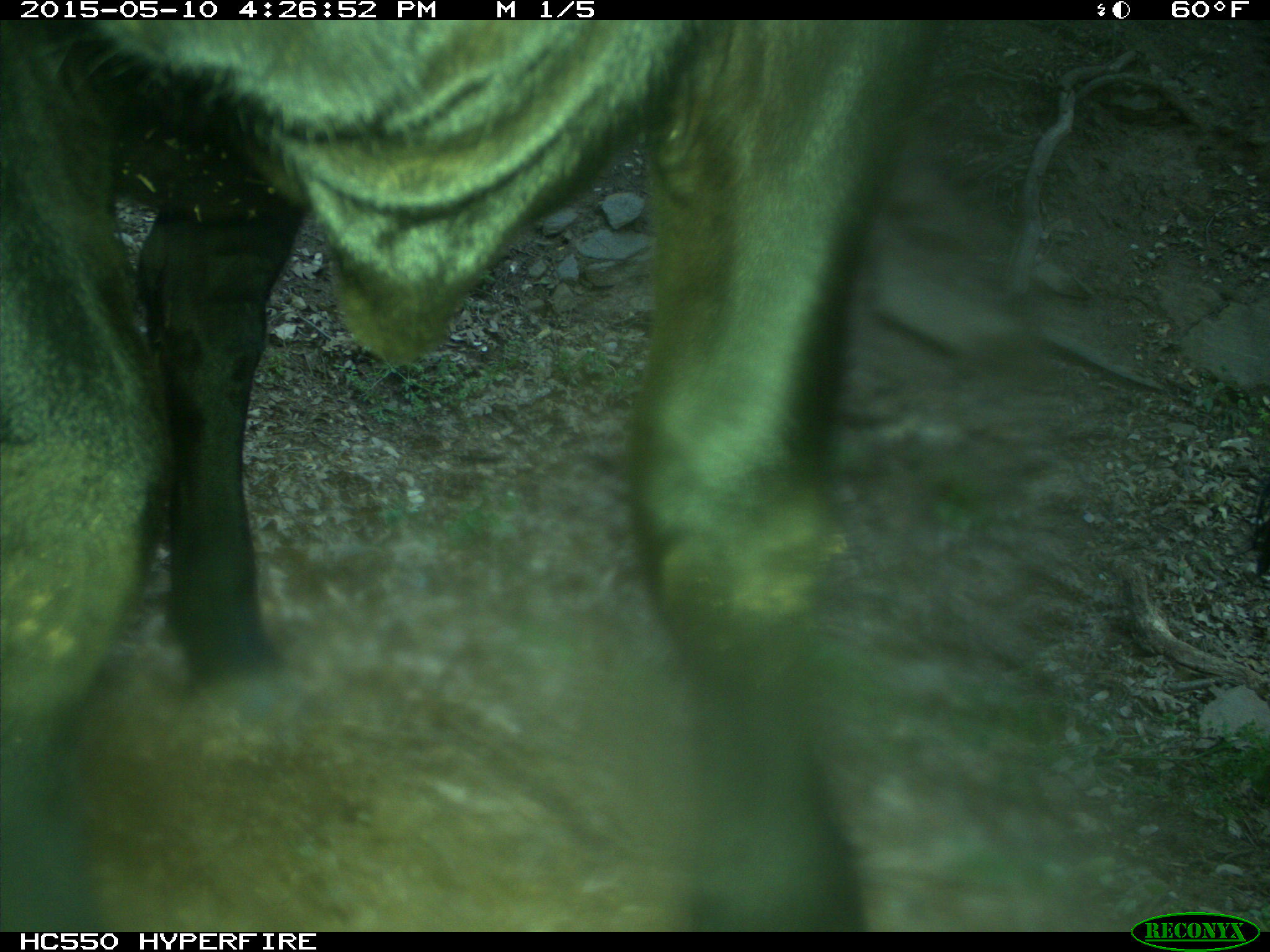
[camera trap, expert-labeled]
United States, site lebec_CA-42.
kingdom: Animalia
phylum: Chordata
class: Mammalia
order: Artiodactyla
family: Bovidae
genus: Bos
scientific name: Bos taurus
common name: domestic cow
Bos taurus (domestic cow).